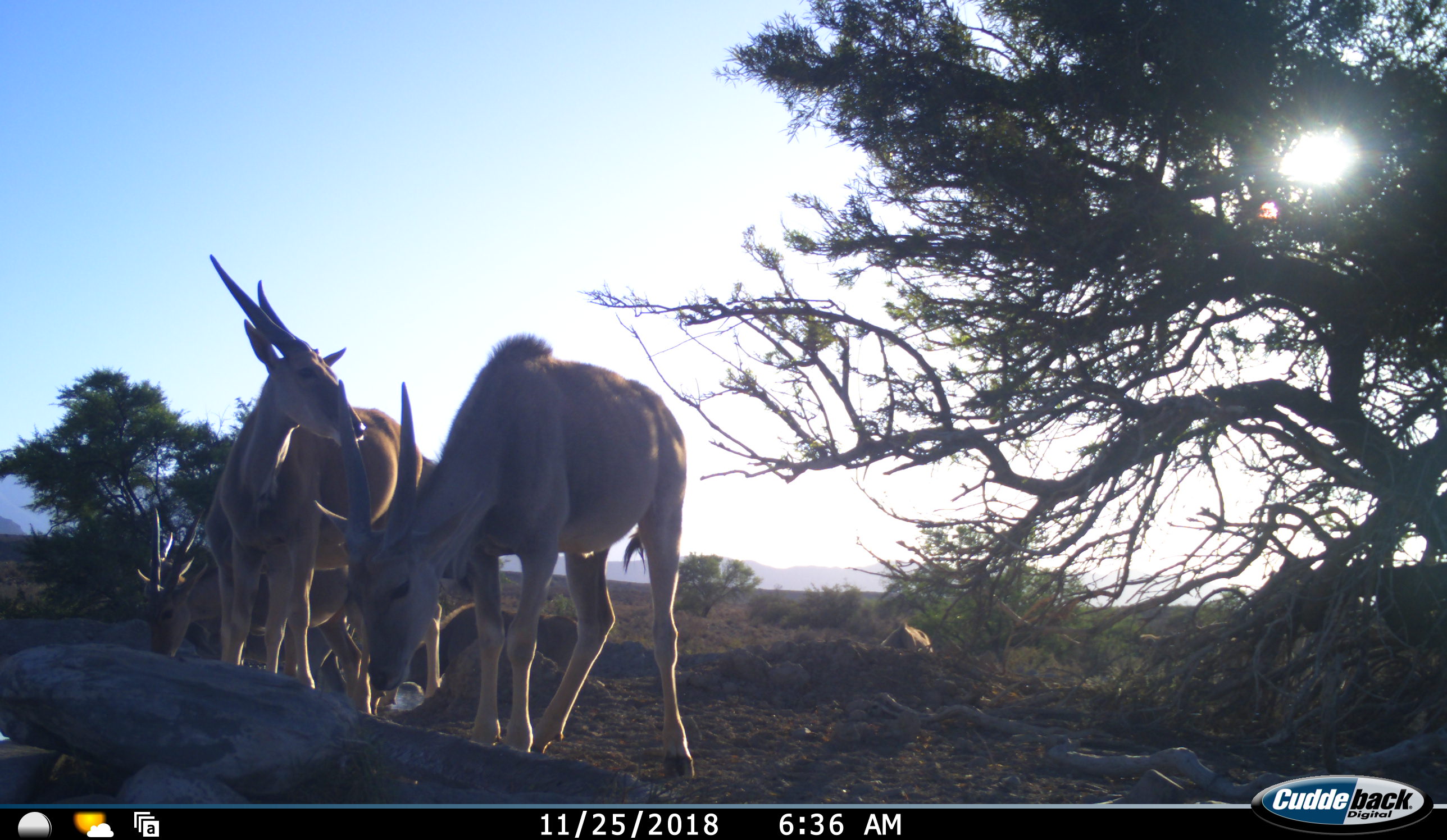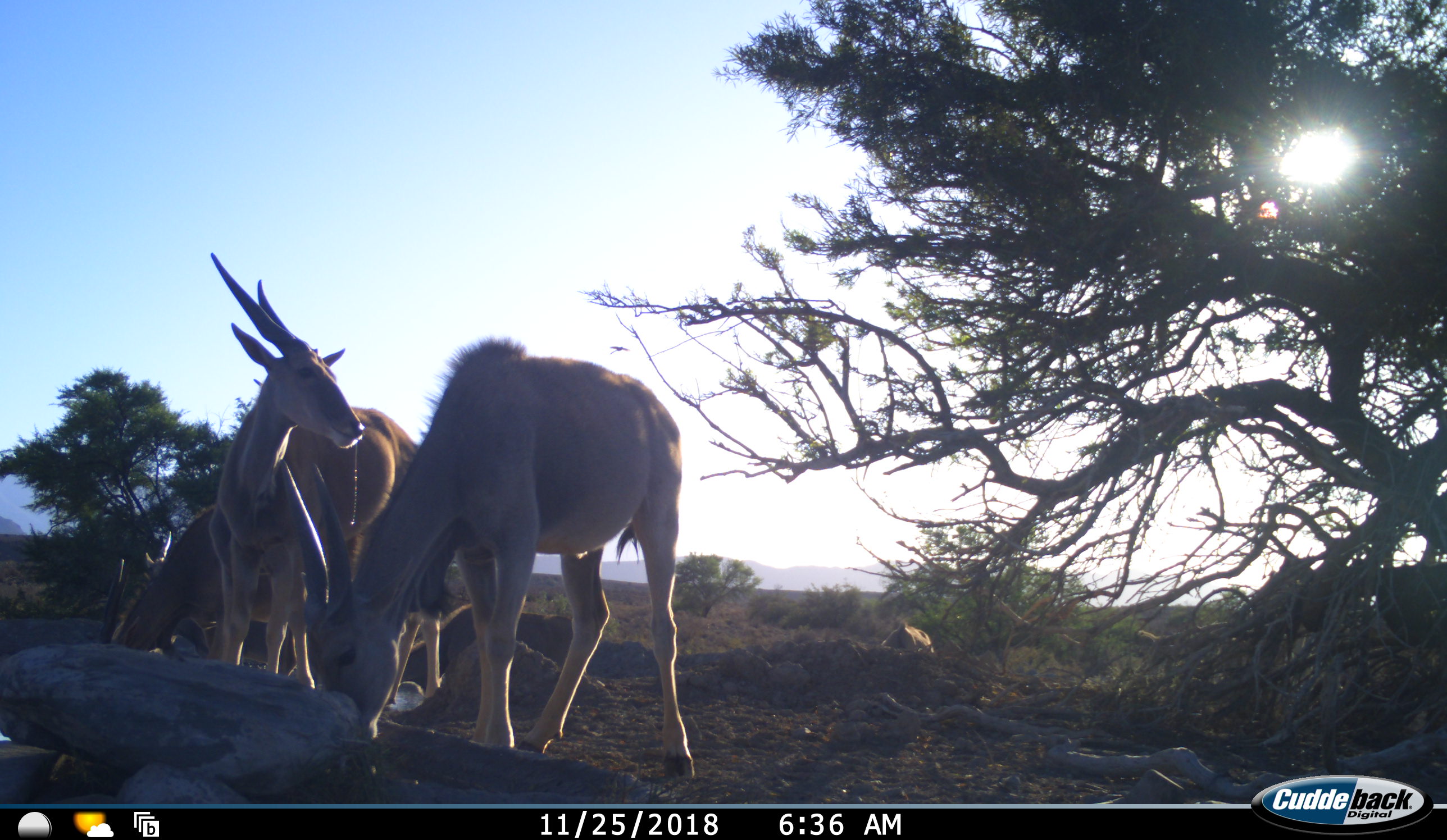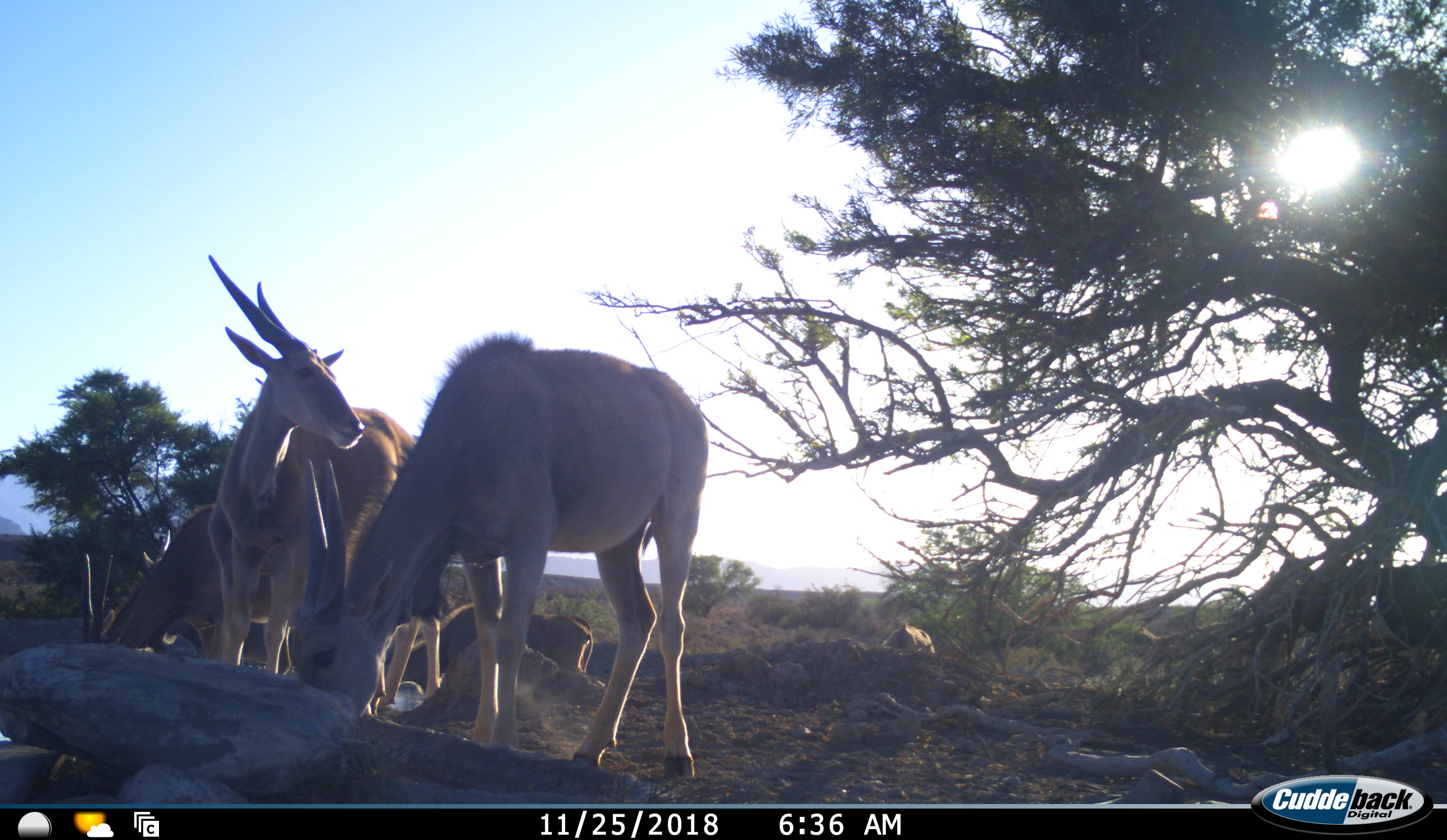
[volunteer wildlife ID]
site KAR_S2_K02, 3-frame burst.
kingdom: Animalia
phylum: Chordata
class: Mammalia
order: Artiodactyla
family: Bovidae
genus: Tragelaphus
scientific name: Tragelaphus oryx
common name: eland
Eland (Tragelaphus oryx), count 5. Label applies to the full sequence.